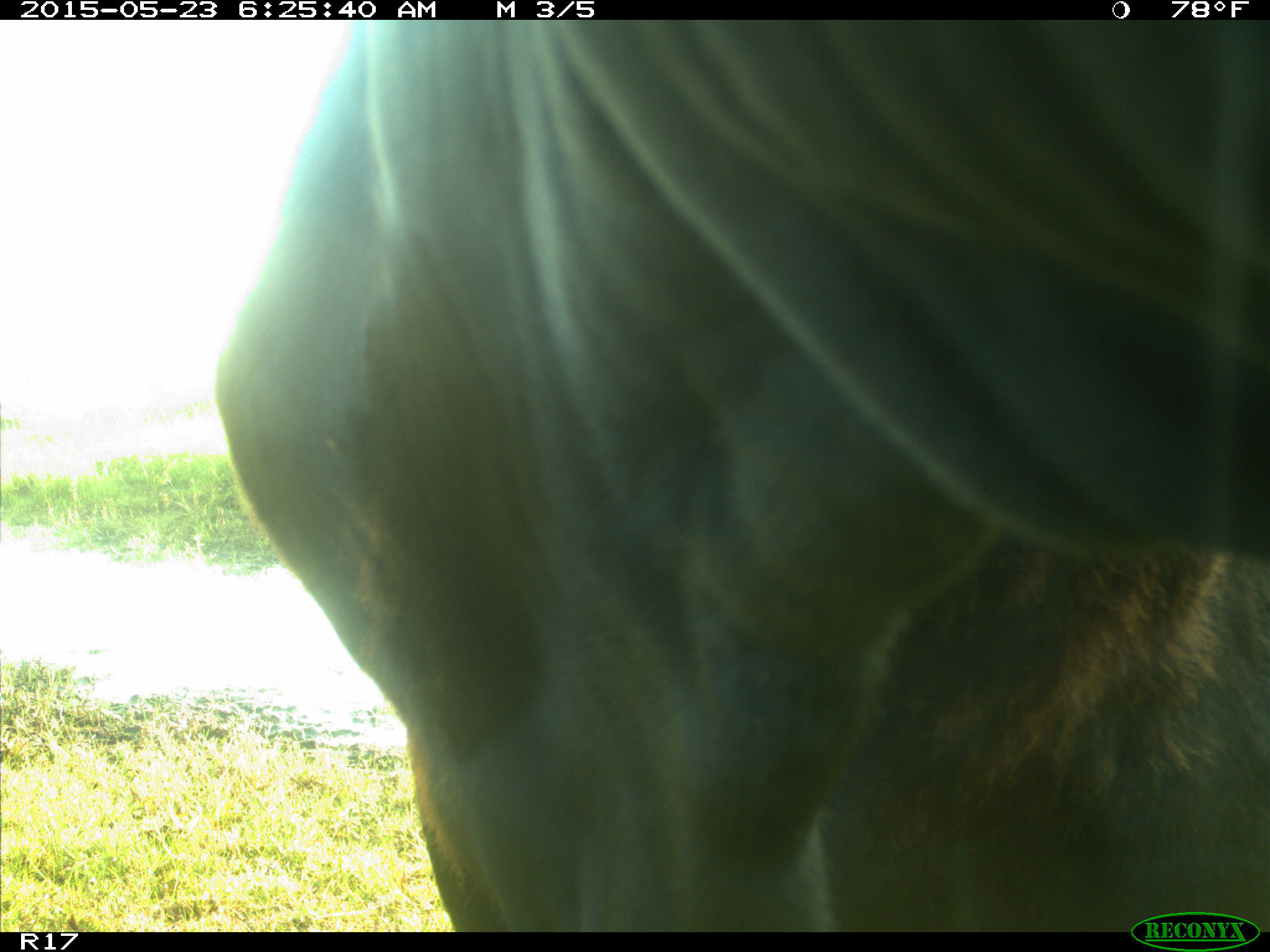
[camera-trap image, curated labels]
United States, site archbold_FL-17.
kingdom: Animalia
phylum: Chordata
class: Mammalia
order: Artiodactyla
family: Bovidae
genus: Bos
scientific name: Bos taurus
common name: domestic cow